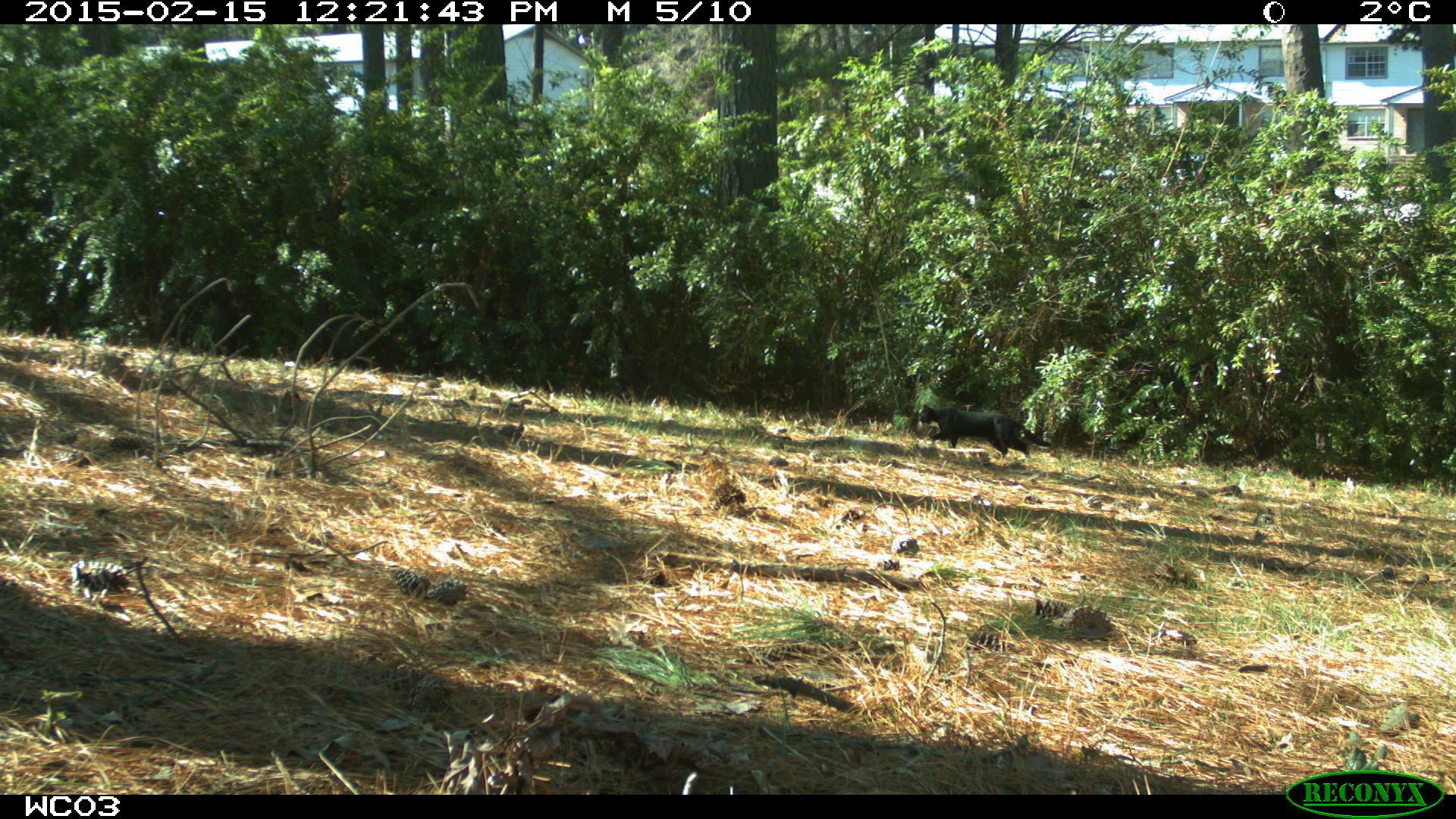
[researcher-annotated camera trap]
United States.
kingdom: Animalia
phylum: Chordata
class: Mammalia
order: Carnivora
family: Felidae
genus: Felis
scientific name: Felis catus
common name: domestic cat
Domestic Cat (Felis catus).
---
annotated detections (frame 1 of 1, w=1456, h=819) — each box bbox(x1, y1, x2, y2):
Domestic Cat: bbox(902, 390, 1041, 459)